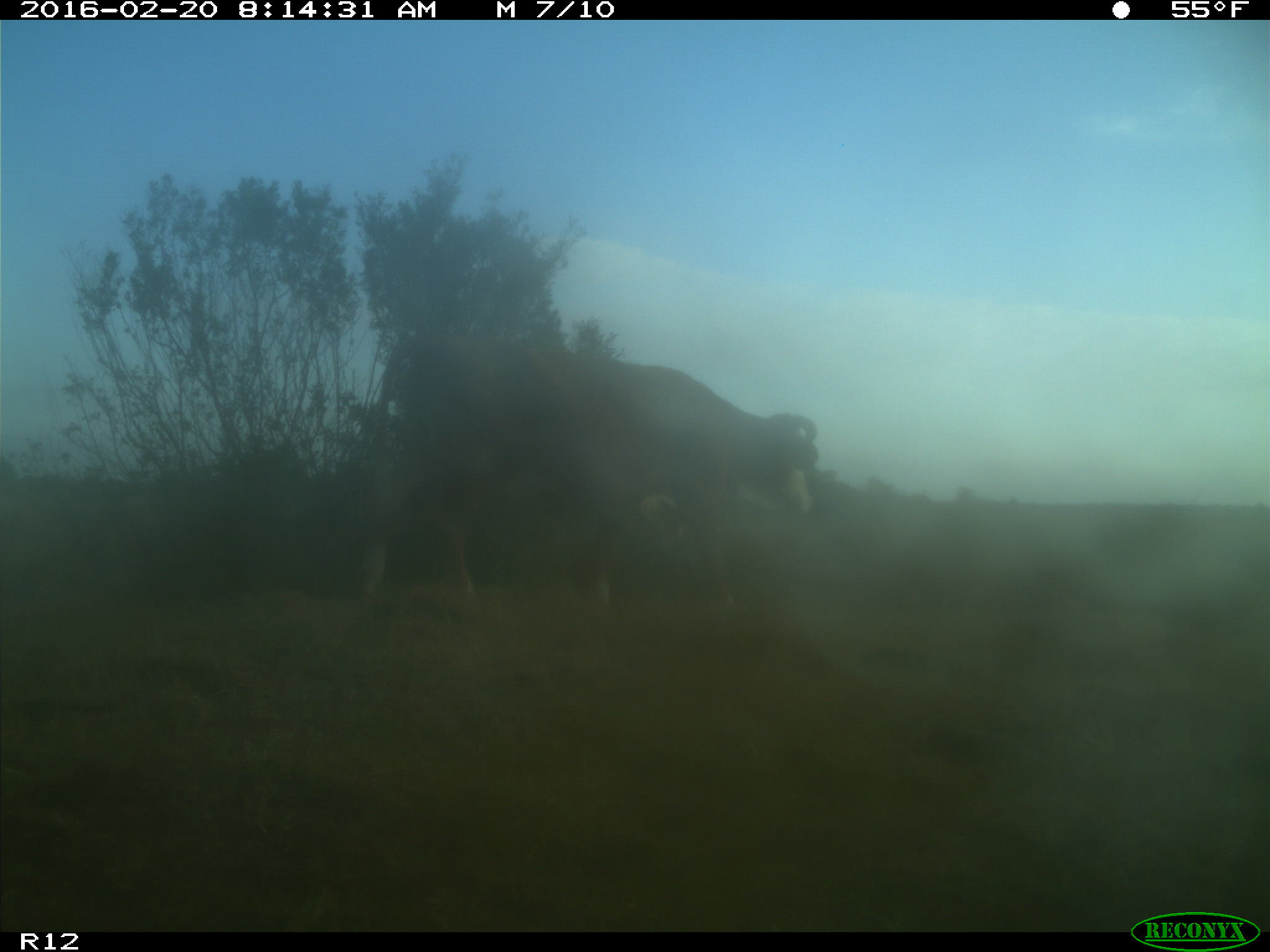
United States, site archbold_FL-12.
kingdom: Animalia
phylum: Chordata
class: Mammalia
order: Artiodactyla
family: Bovidae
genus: Bos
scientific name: Bos taurus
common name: domestic cow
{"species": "Bos taurus (domestic cow)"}